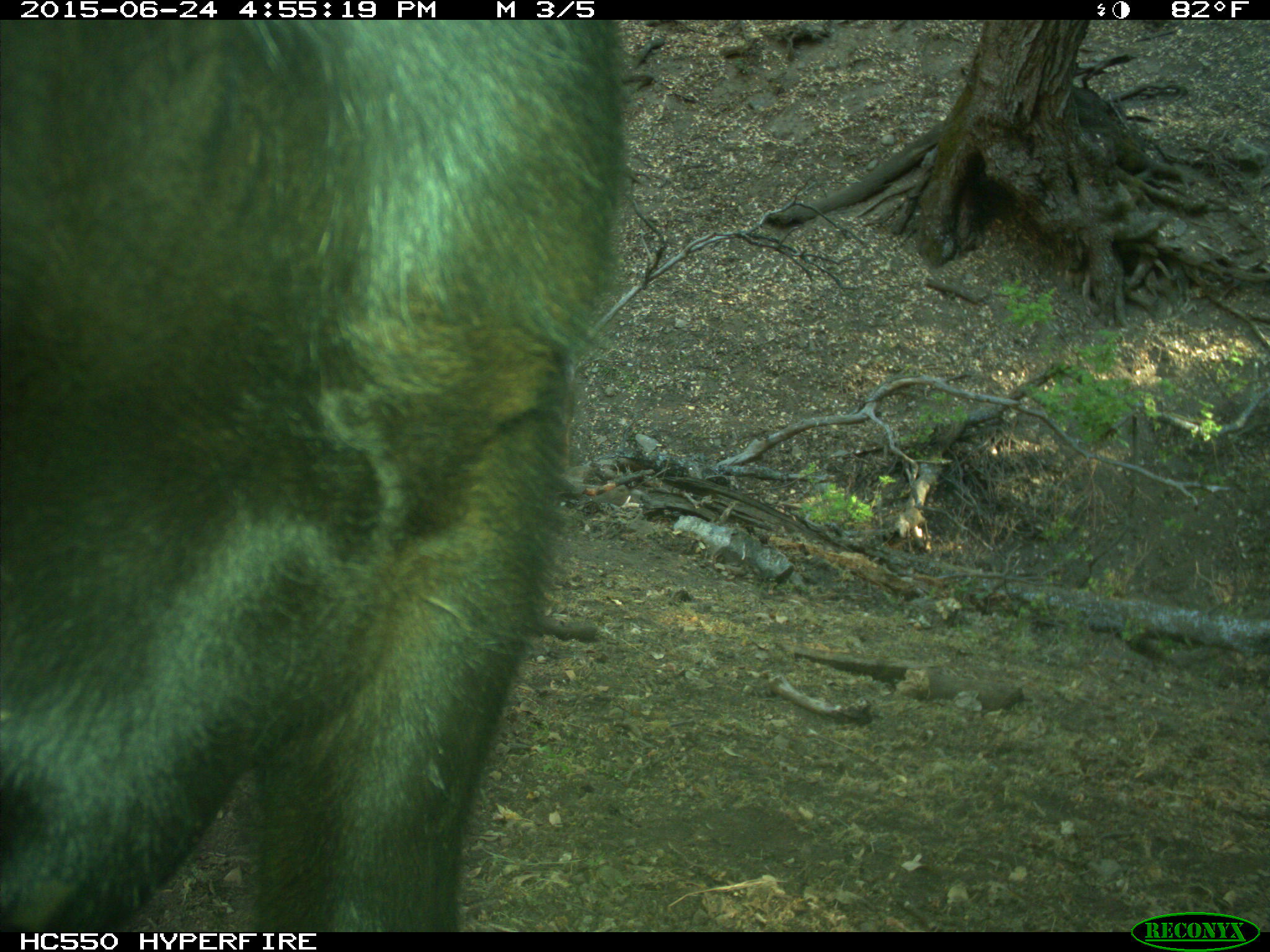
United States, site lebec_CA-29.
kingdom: Animalia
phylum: Chordata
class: Mammalia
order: Artiodactyla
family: Bovidae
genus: Bos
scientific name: Bos taurus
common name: domestic cow